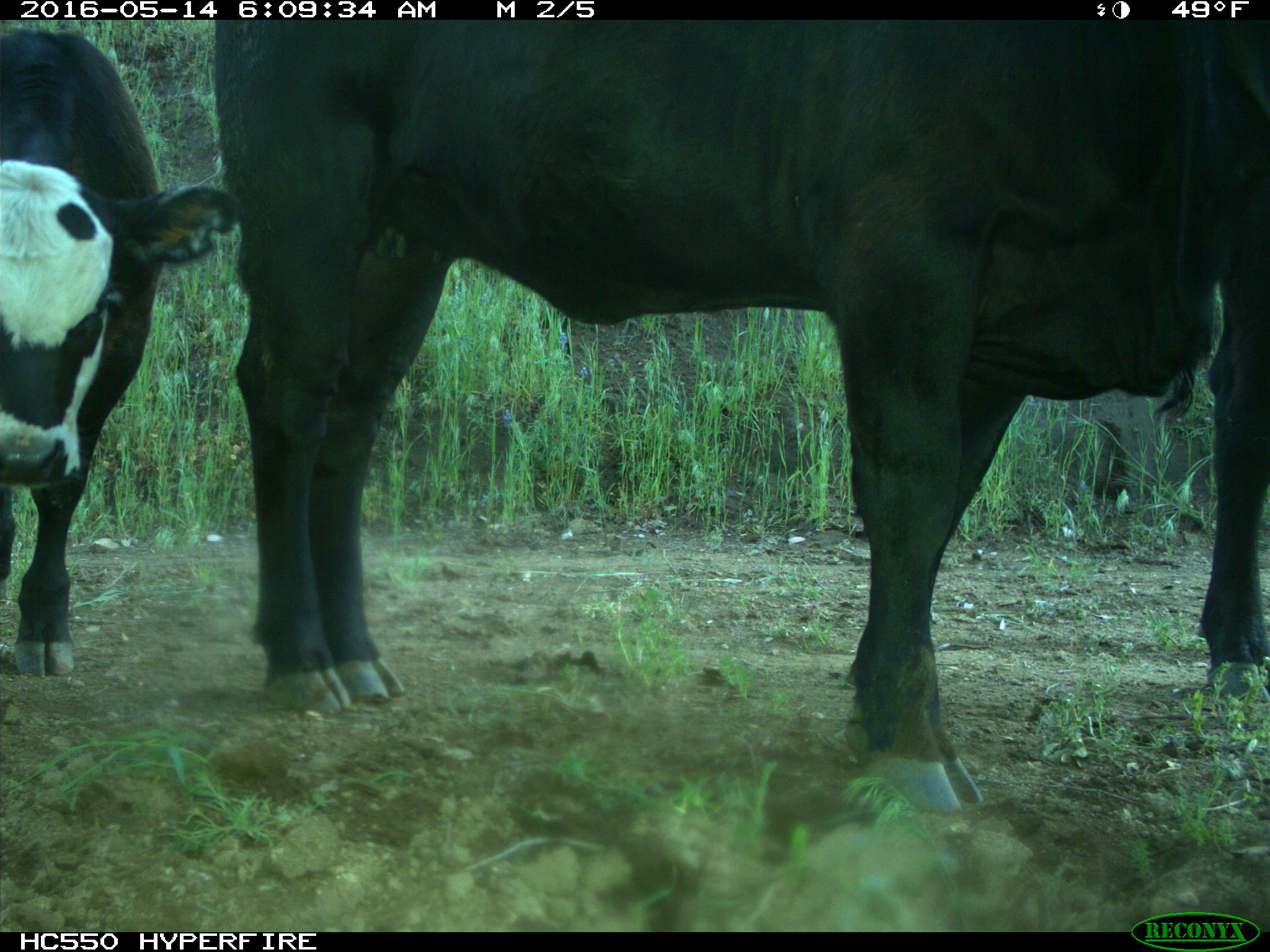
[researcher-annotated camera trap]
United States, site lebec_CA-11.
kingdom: Animalia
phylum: Chordata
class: Mammalia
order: Artiodactyla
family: Bovidae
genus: Bos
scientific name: Bos taurus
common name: domestic cow